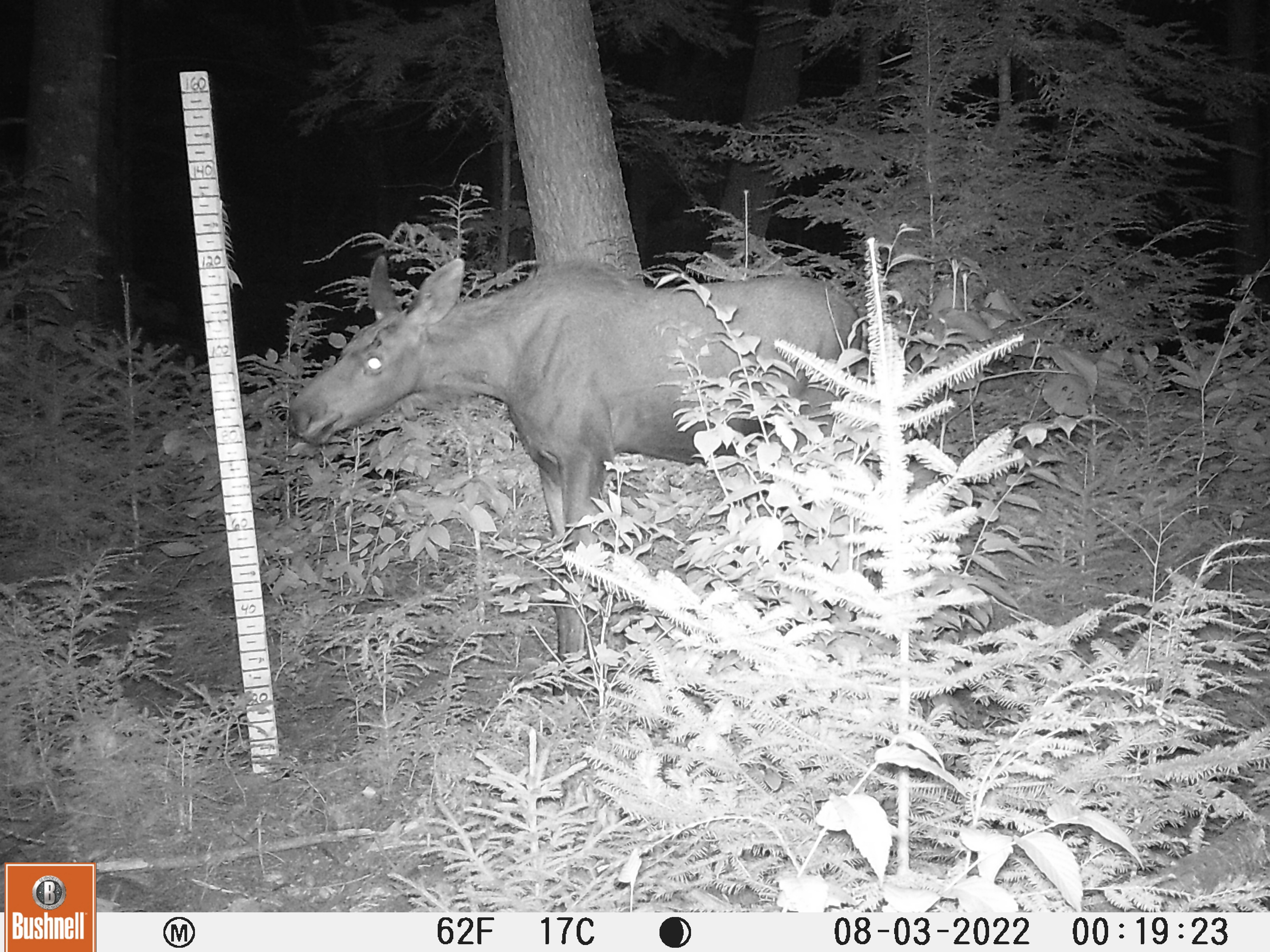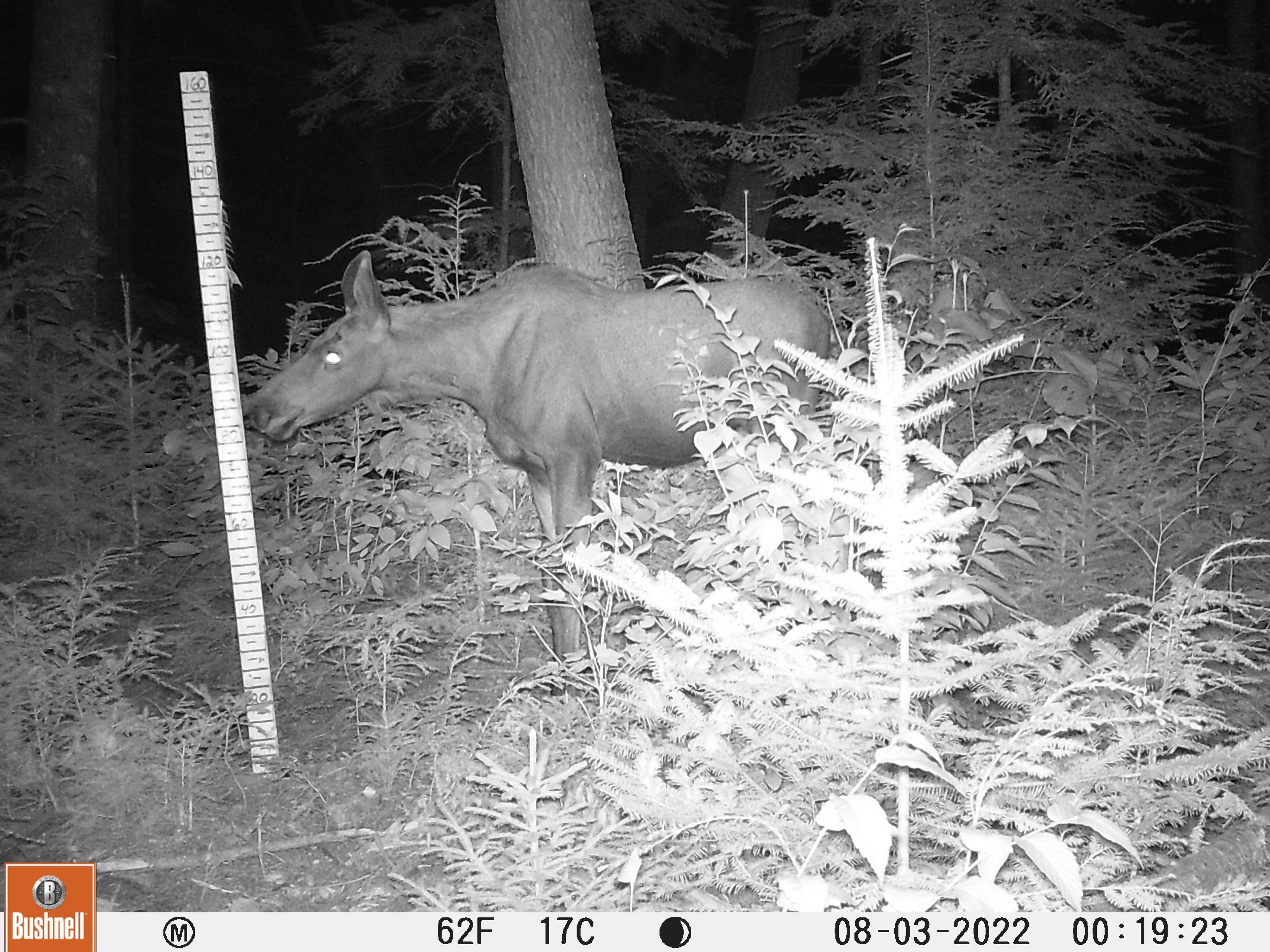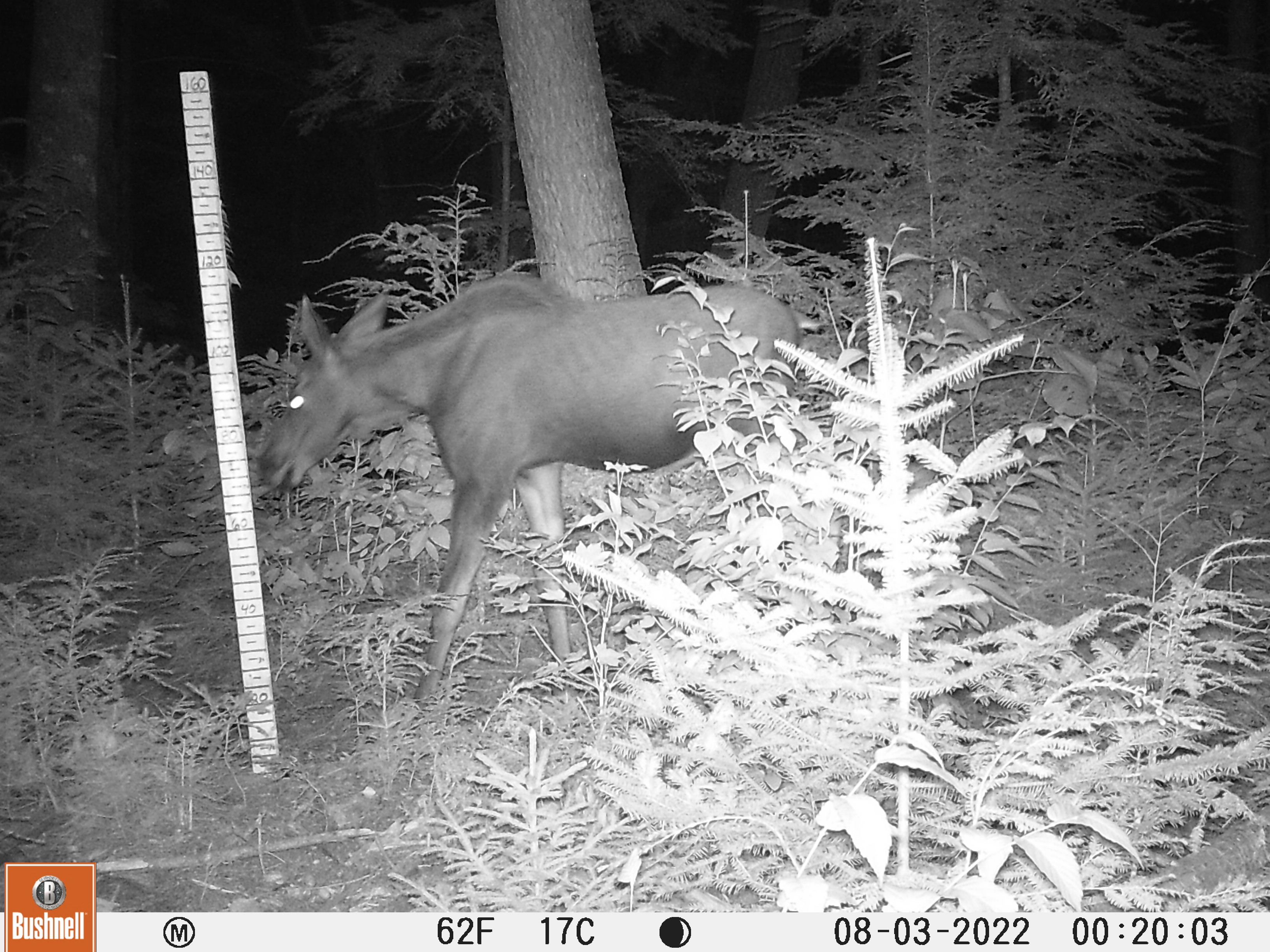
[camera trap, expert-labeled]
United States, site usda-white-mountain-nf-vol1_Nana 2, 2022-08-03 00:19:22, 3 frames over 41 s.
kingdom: Animalia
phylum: Chordata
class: Mammalia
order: Artiodactyla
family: Cervidae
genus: Alces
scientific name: Alces alces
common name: moose